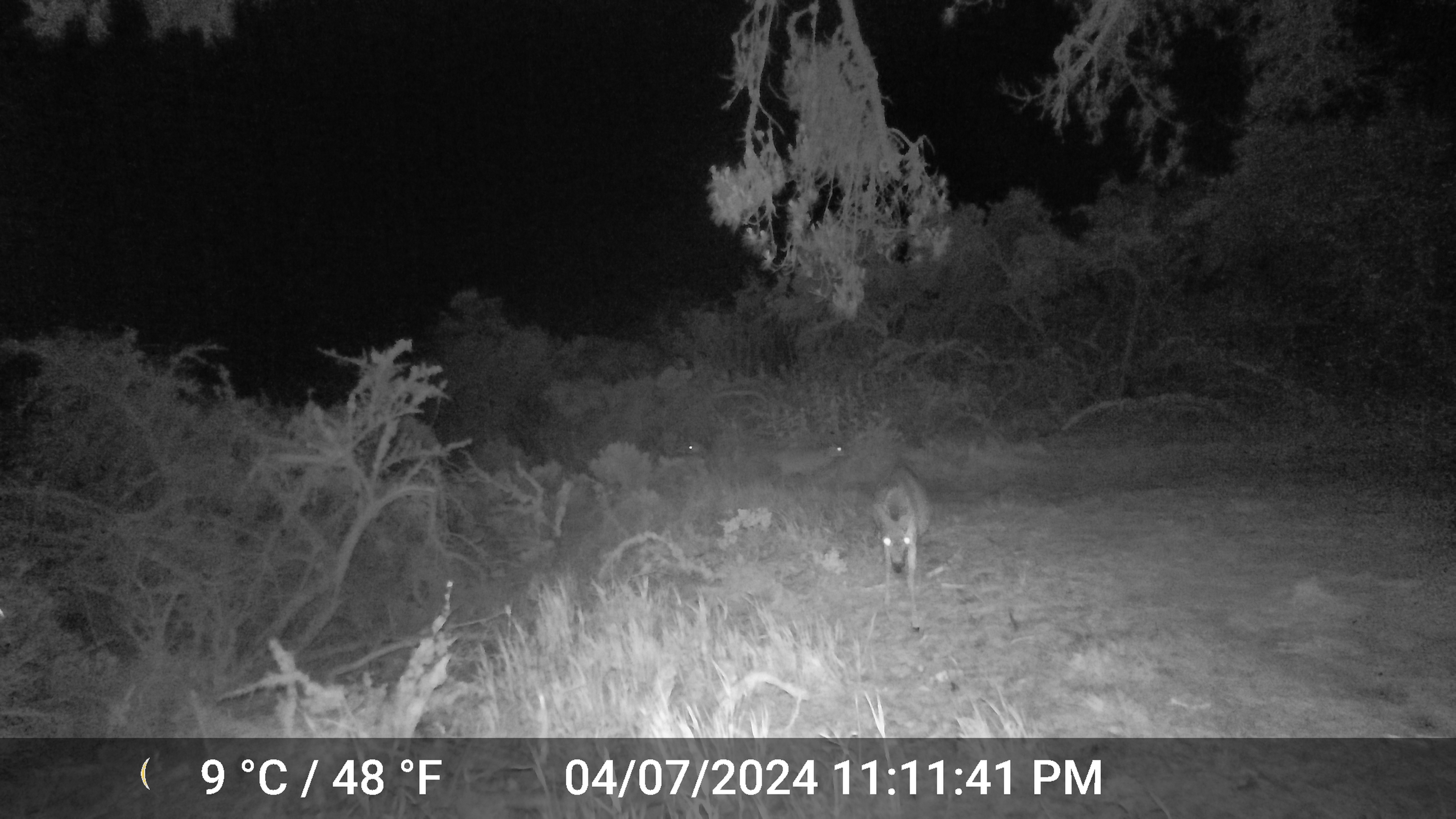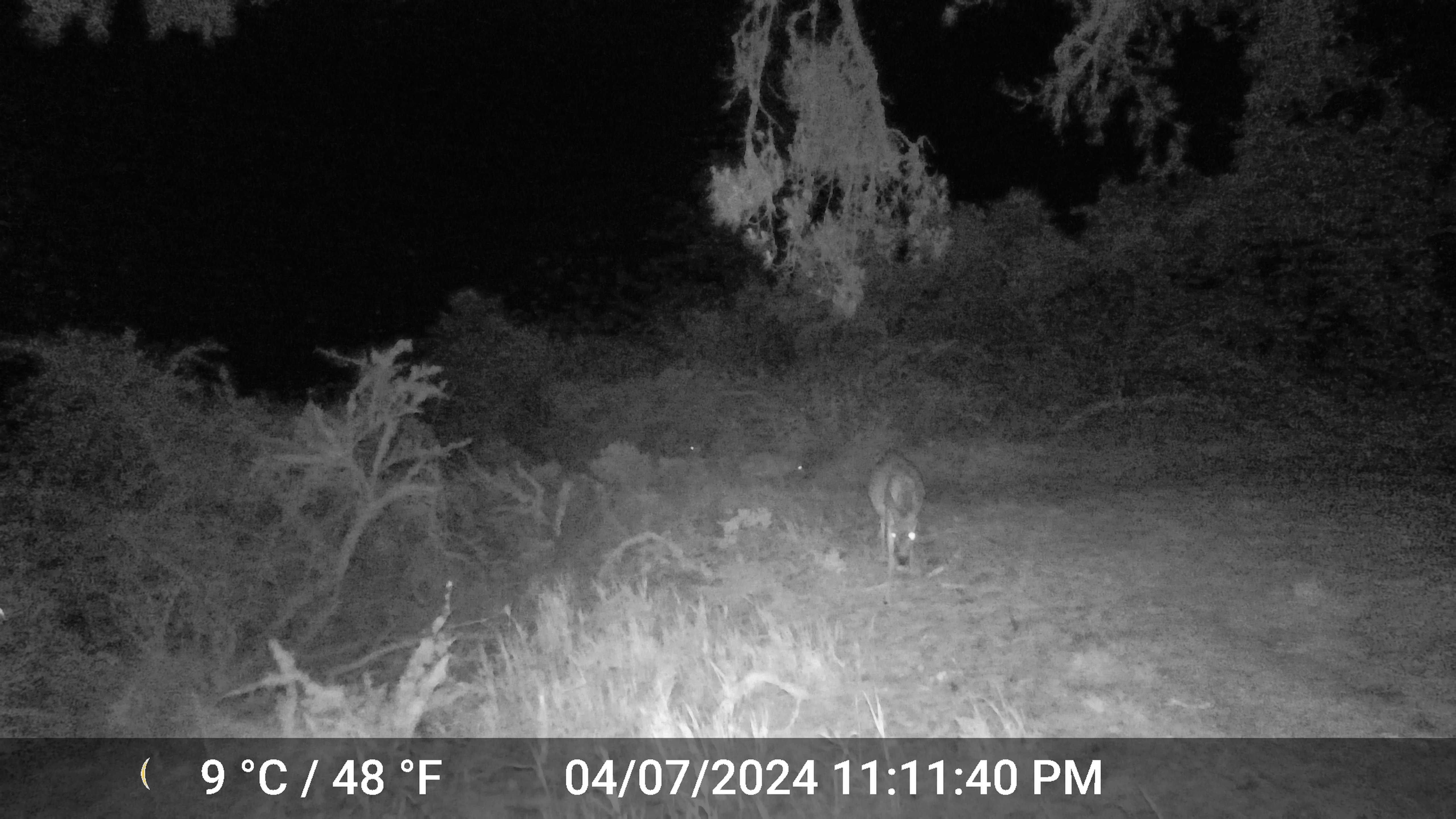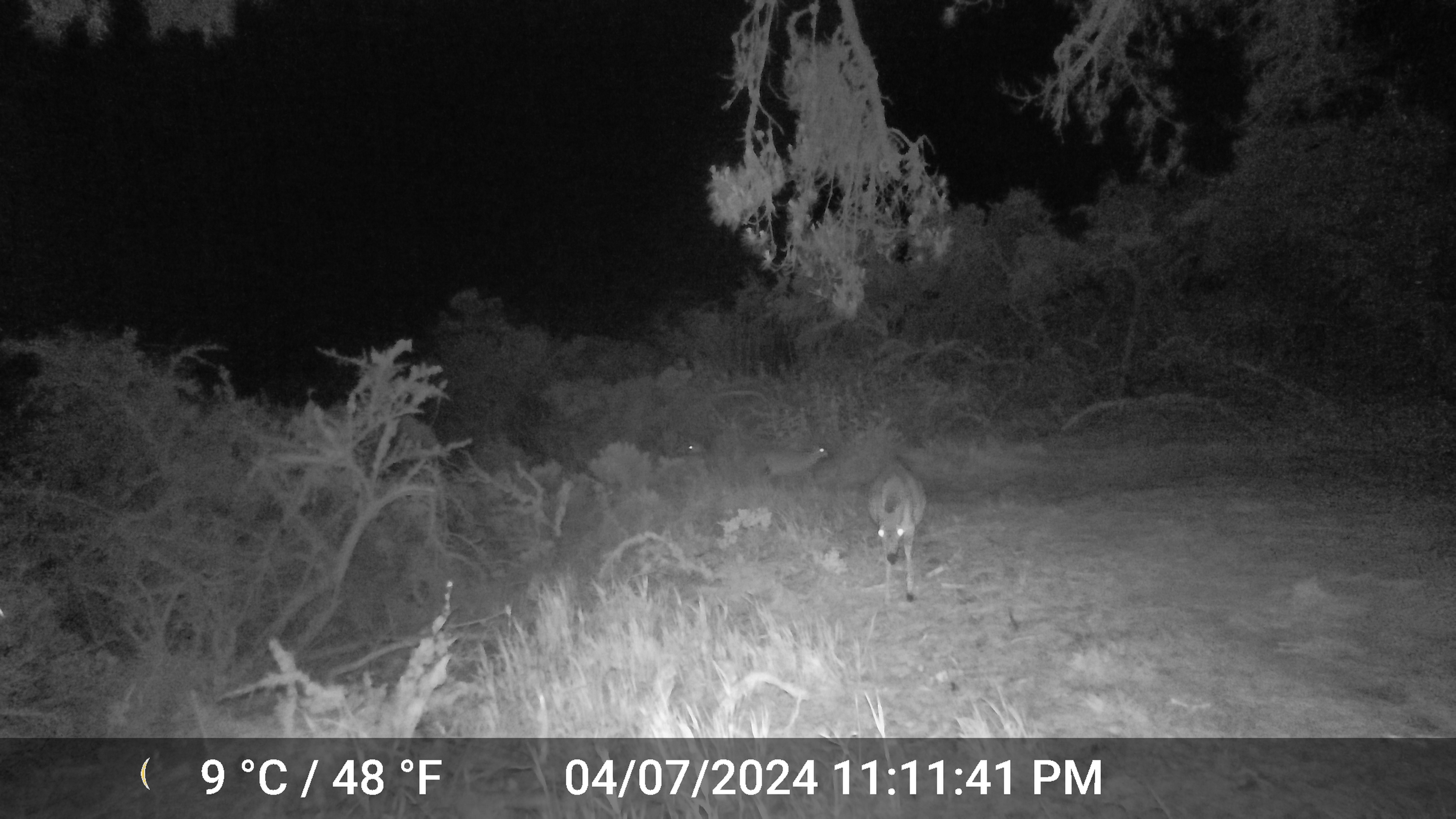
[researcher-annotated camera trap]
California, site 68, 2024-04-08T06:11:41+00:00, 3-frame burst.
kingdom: Animalia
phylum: Chordata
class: Mammalia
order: Artiodactyla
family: Cervidae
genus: Odocoileus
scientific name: Odocoileus hemionus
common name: mule deer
Mule deer (Odocoileus hemionus).